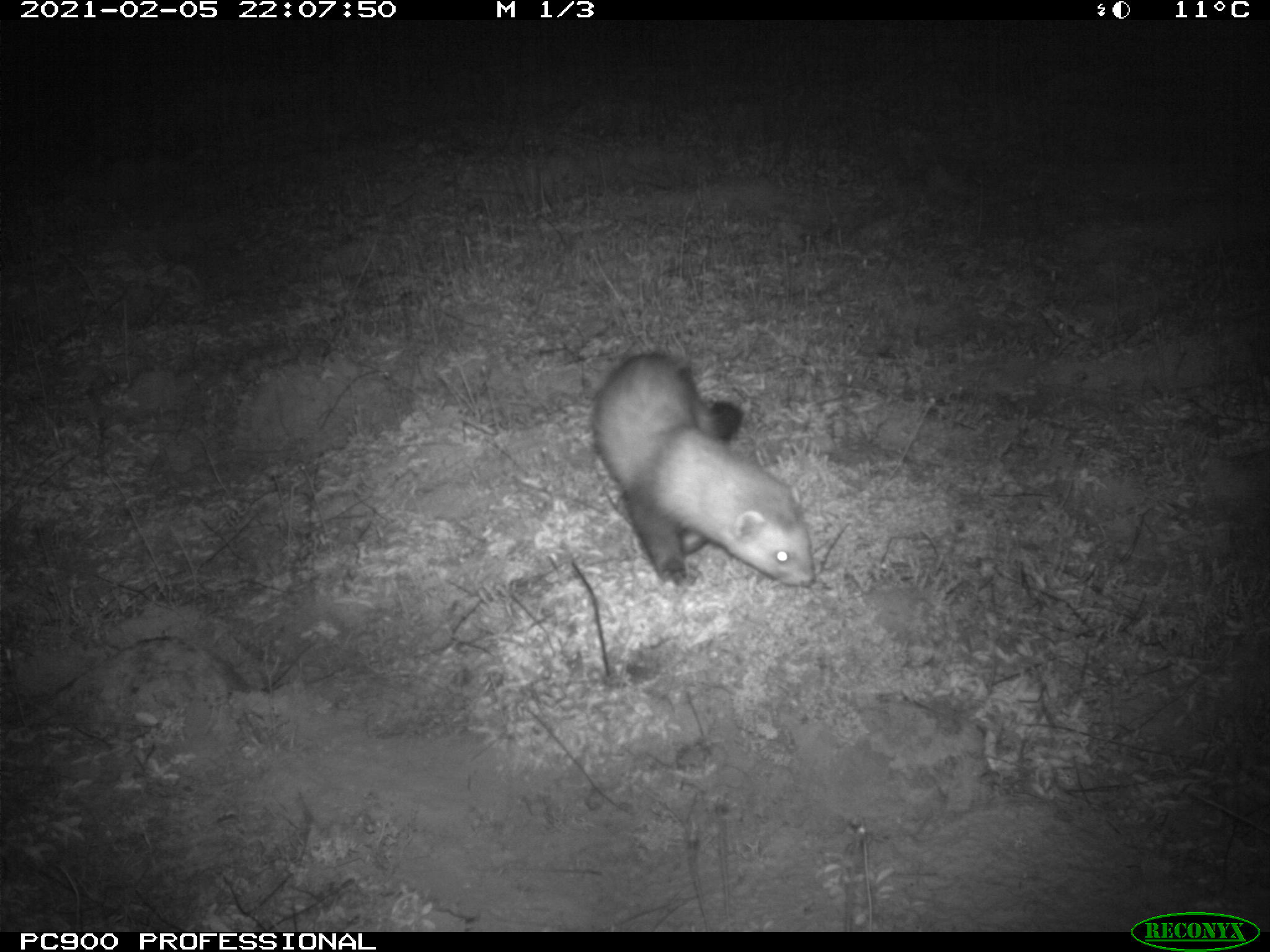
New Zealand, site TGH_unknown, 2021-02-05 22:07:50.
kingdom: Animalia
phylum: Chordata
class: Mammalia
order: Carnivora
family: Mustelidae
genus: Mustela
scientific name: Mustela furo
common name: ferret